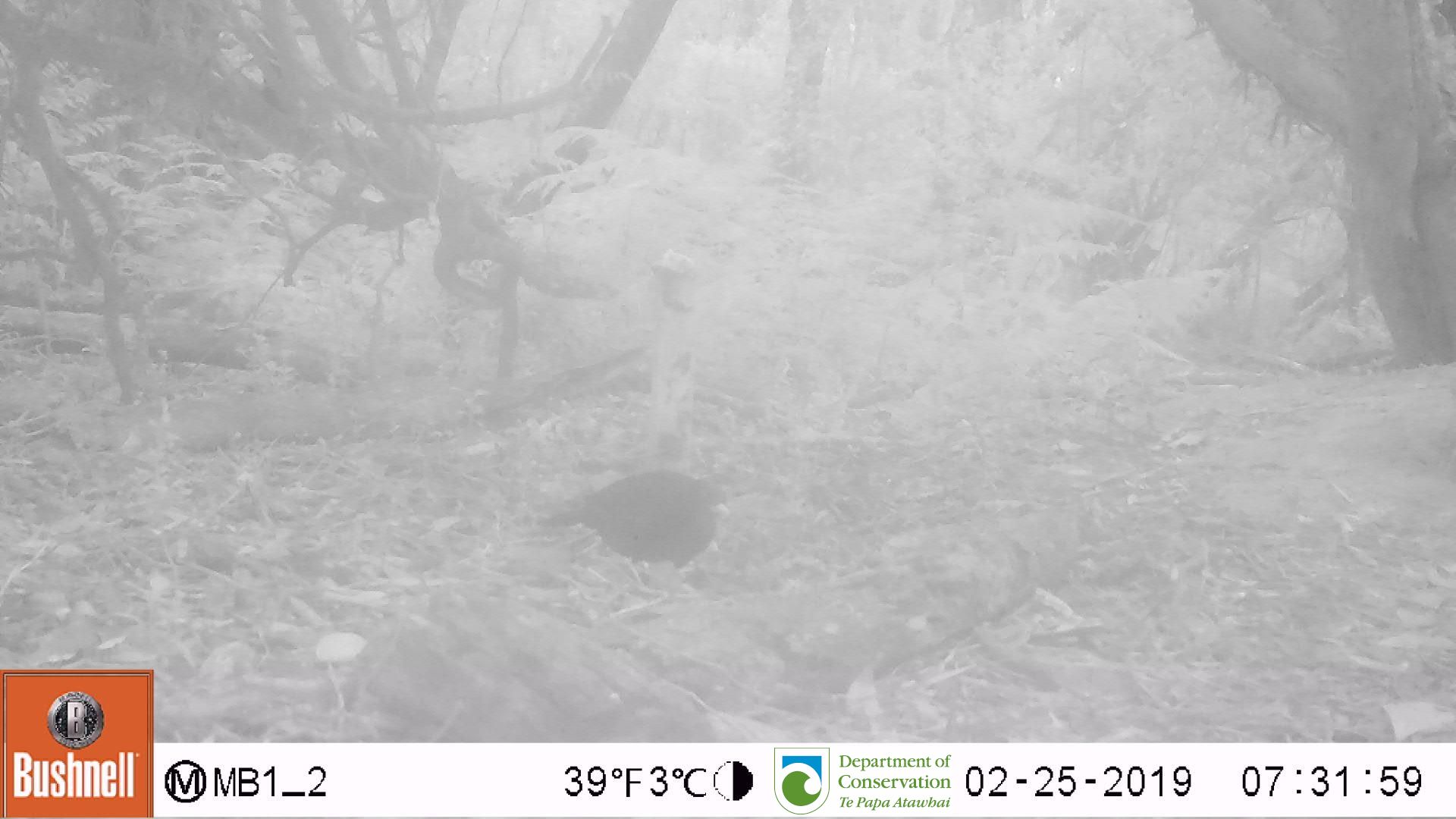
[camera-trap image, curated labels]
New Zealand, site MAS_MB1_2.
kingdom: Animalia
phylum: Chordata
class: Aves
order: Passeriformes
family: Turdidae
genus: Turdus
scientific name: Turdus merula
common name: eurasian blackbird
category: blackbird